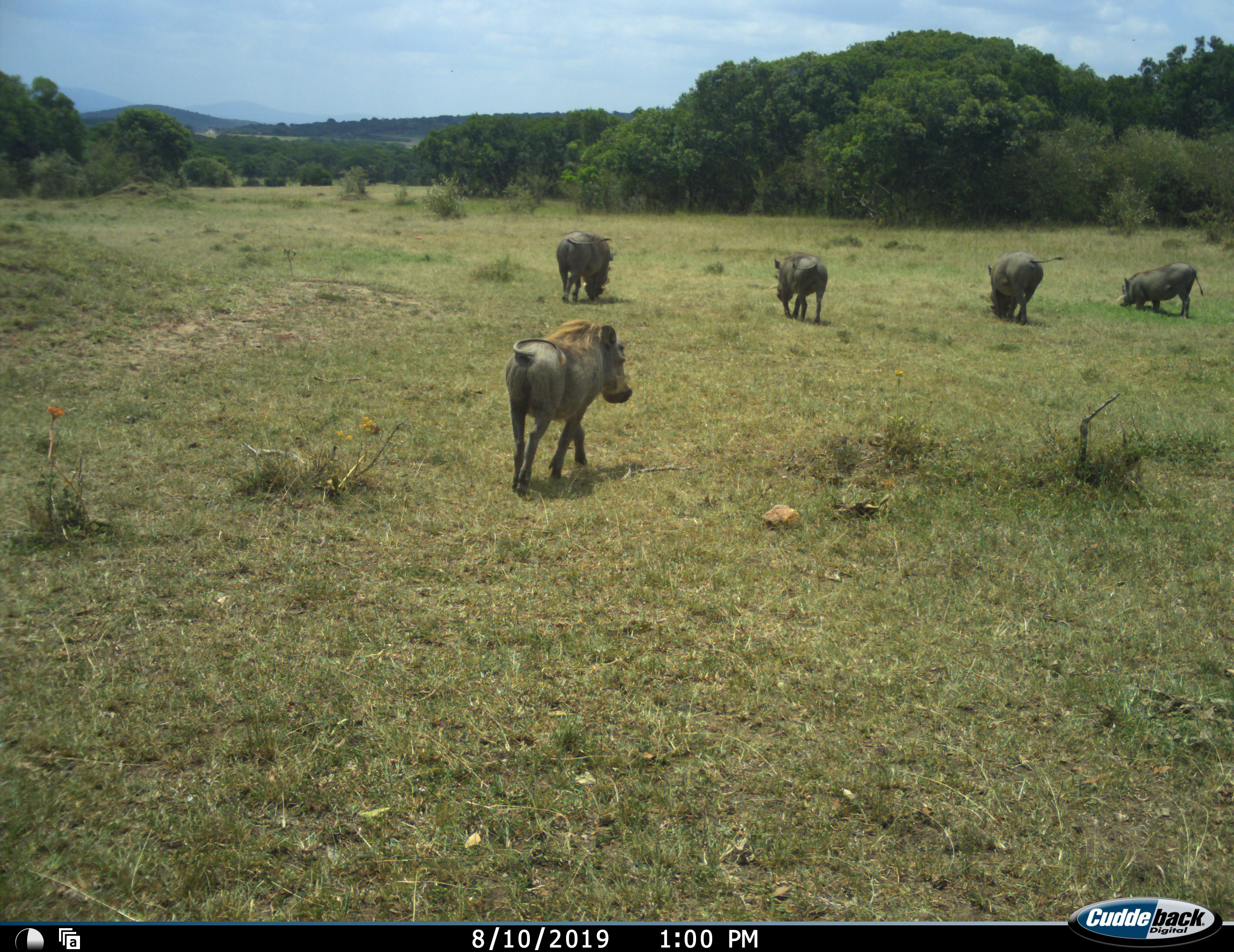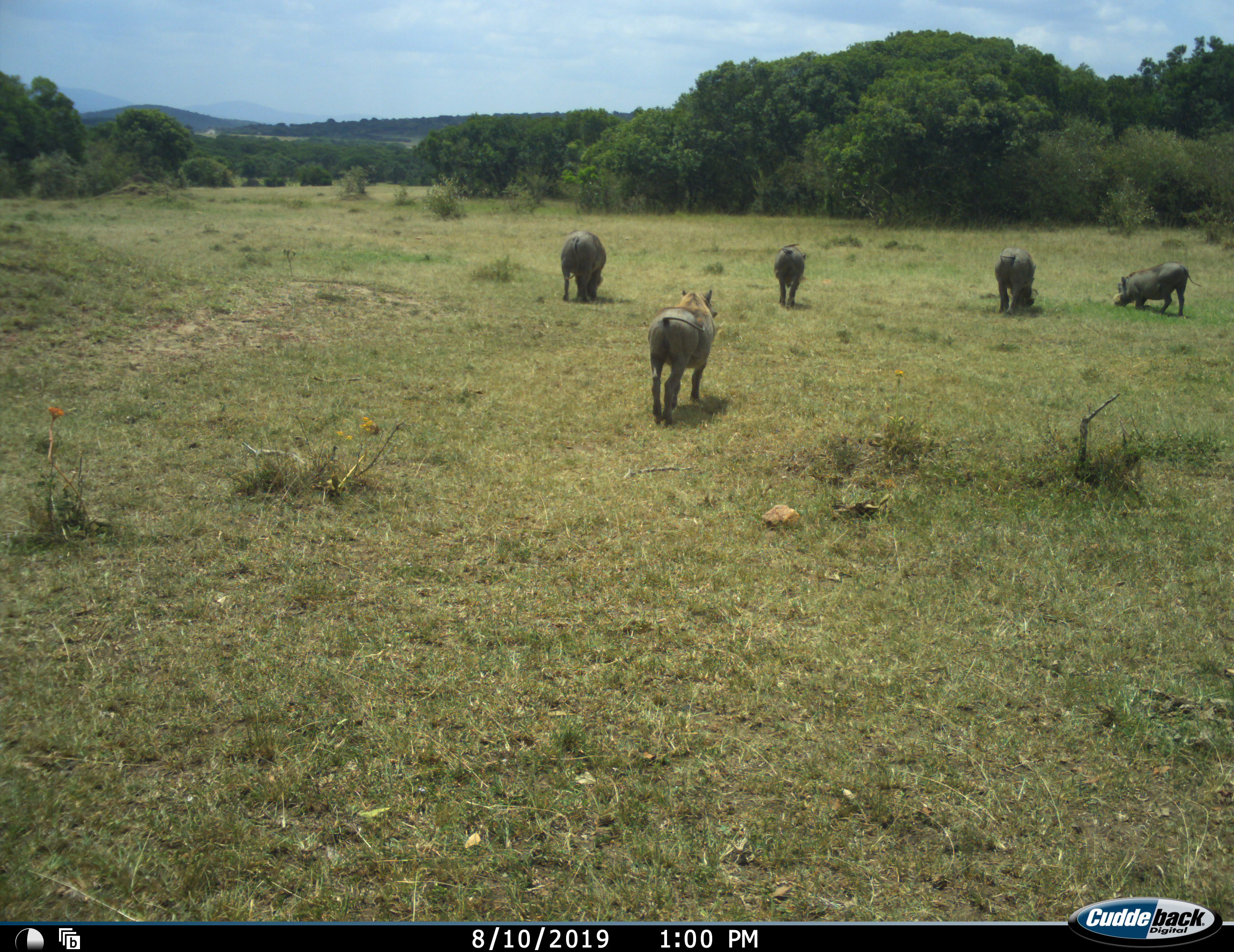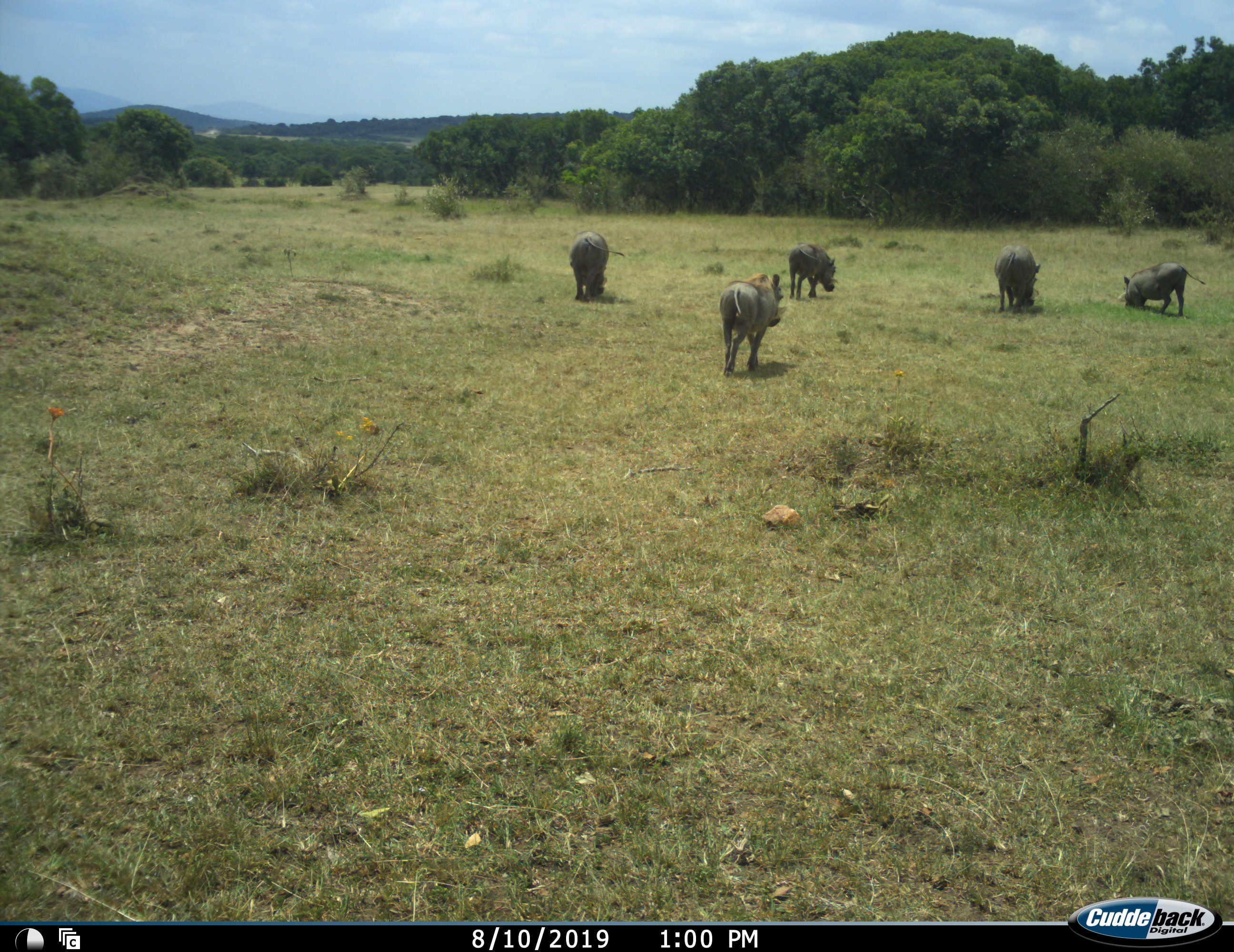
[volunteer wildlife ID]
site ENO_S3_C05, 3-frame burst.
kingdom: Animalia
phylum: Chordata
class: Mammalia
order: Artiodactyla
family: Suidae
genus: Phacochoerus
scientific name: Phacochoerus africanus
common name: warthog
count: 5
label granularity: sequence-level